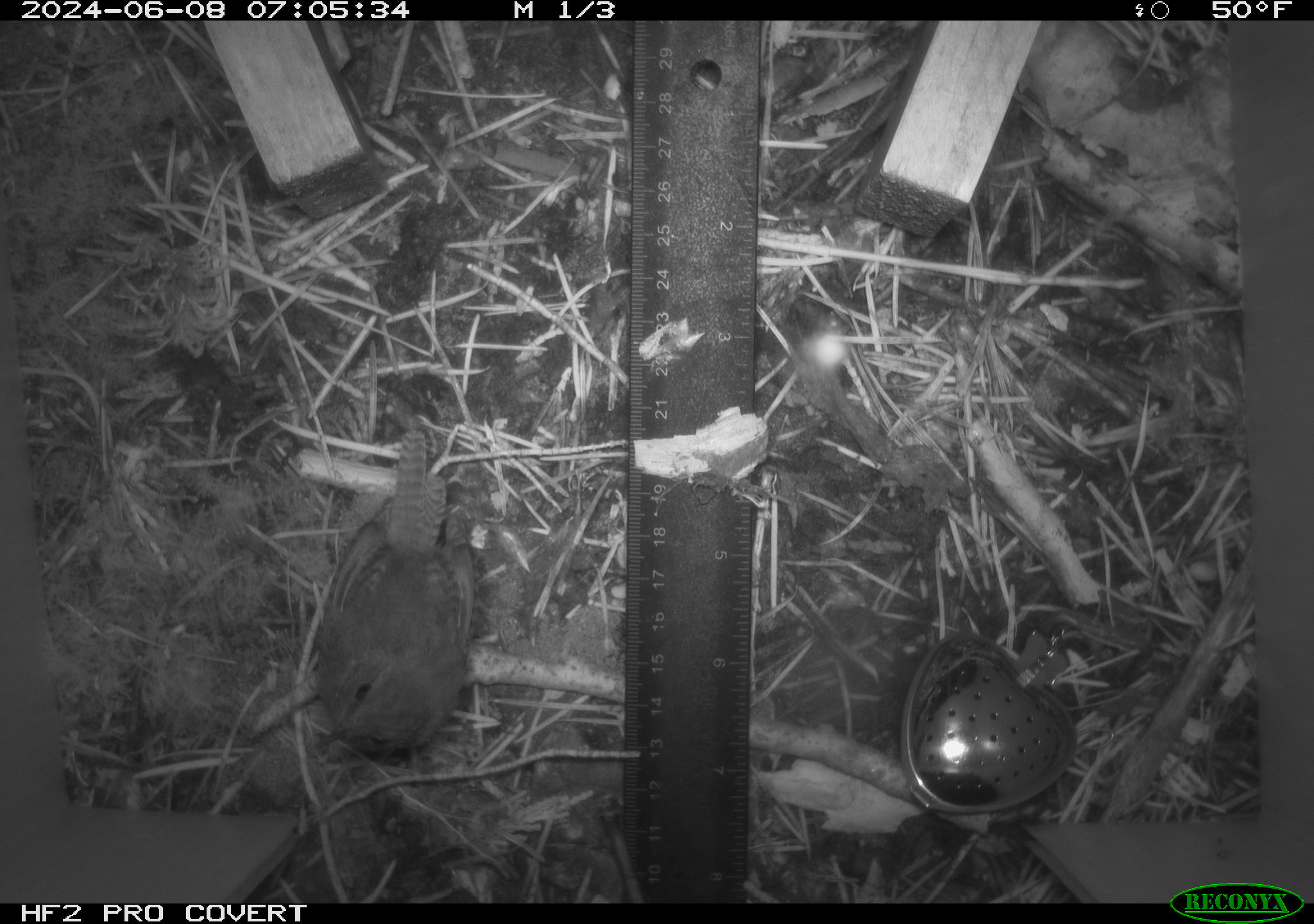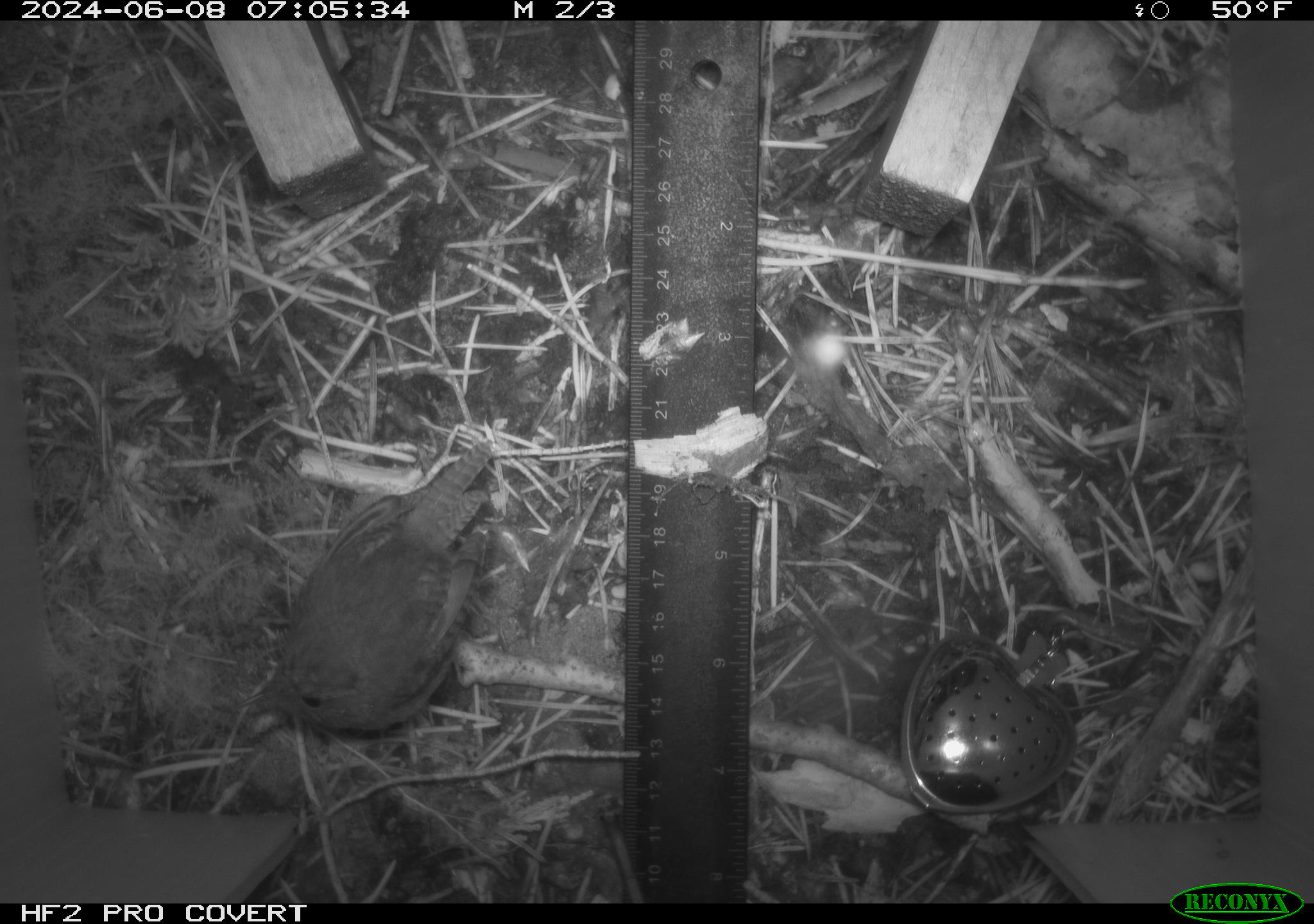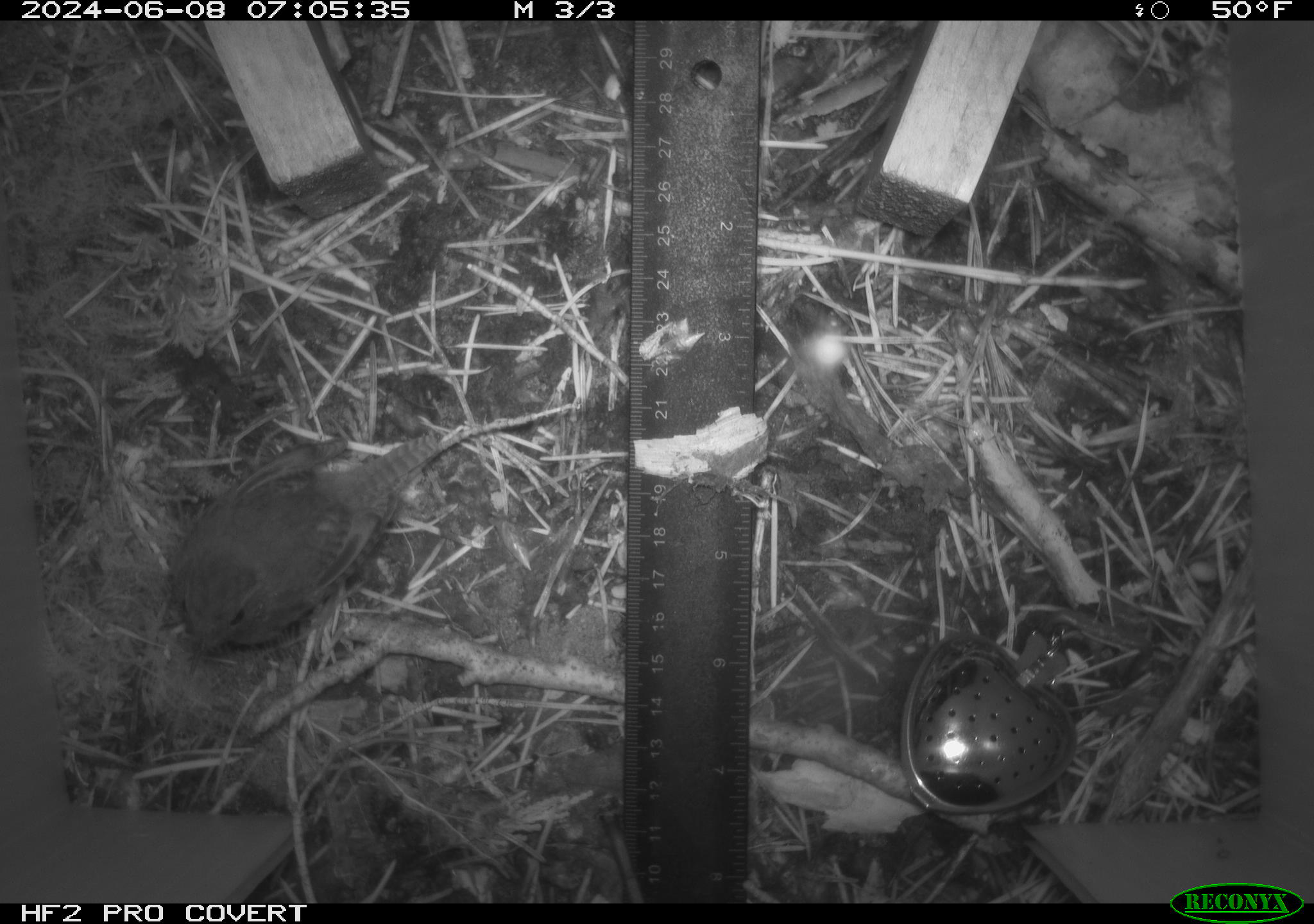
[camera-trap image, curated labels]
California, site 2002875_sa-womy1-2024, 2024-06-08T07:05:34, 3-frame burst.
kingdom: Animalia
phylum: Chordata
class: Aves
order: Passeriformes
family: Troglodytidae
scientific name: Troglodytidae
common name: wren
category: troglodytidae family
Troglodytidae family (wren) (Troglodytidae).